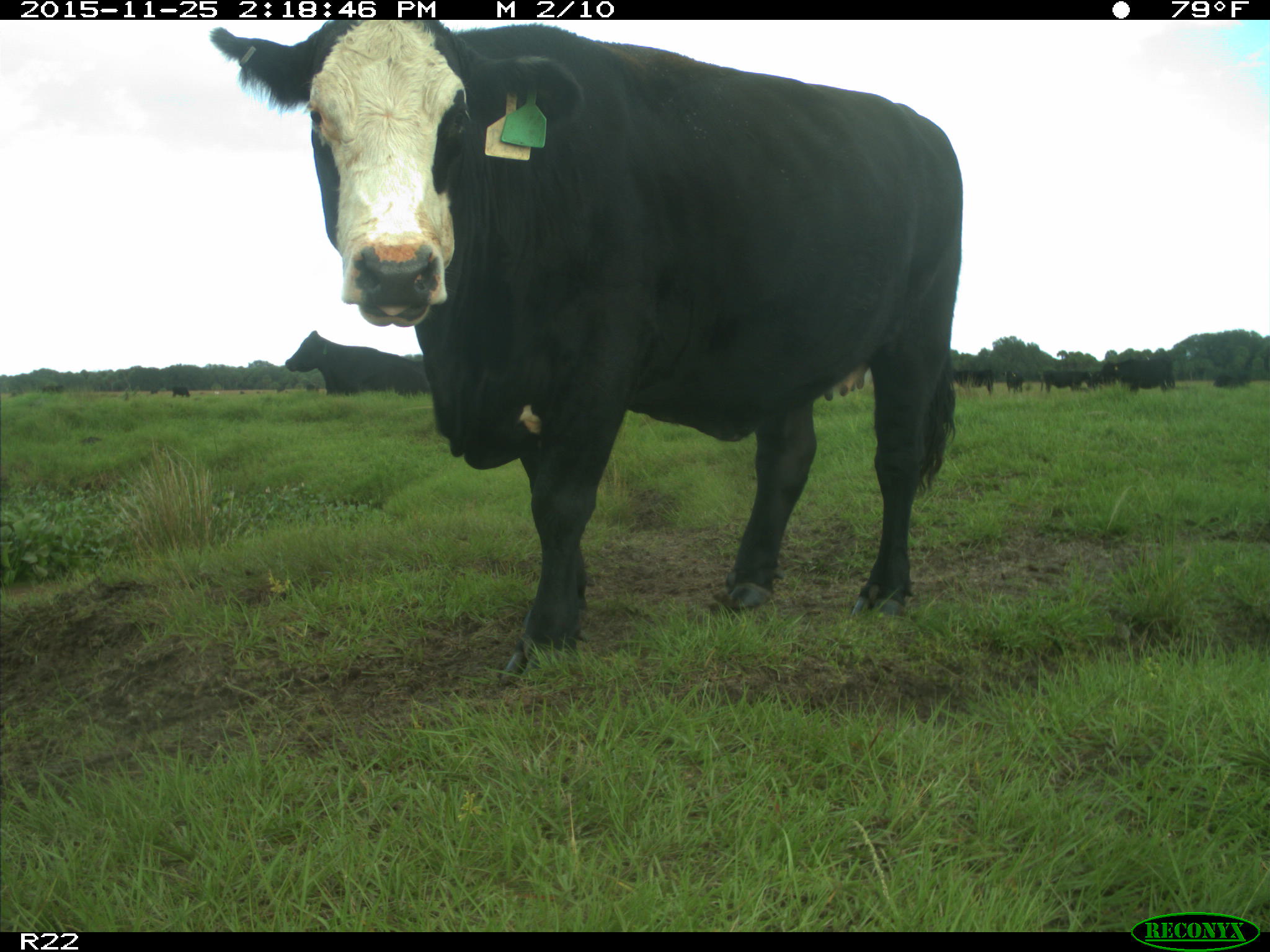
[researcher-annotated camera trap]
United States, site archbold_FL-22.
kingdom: Animalia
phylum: Chordata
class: Mammalia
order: Artiodactyla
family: Bovidae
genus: Bos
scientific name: Bos taurus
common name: domestic cow